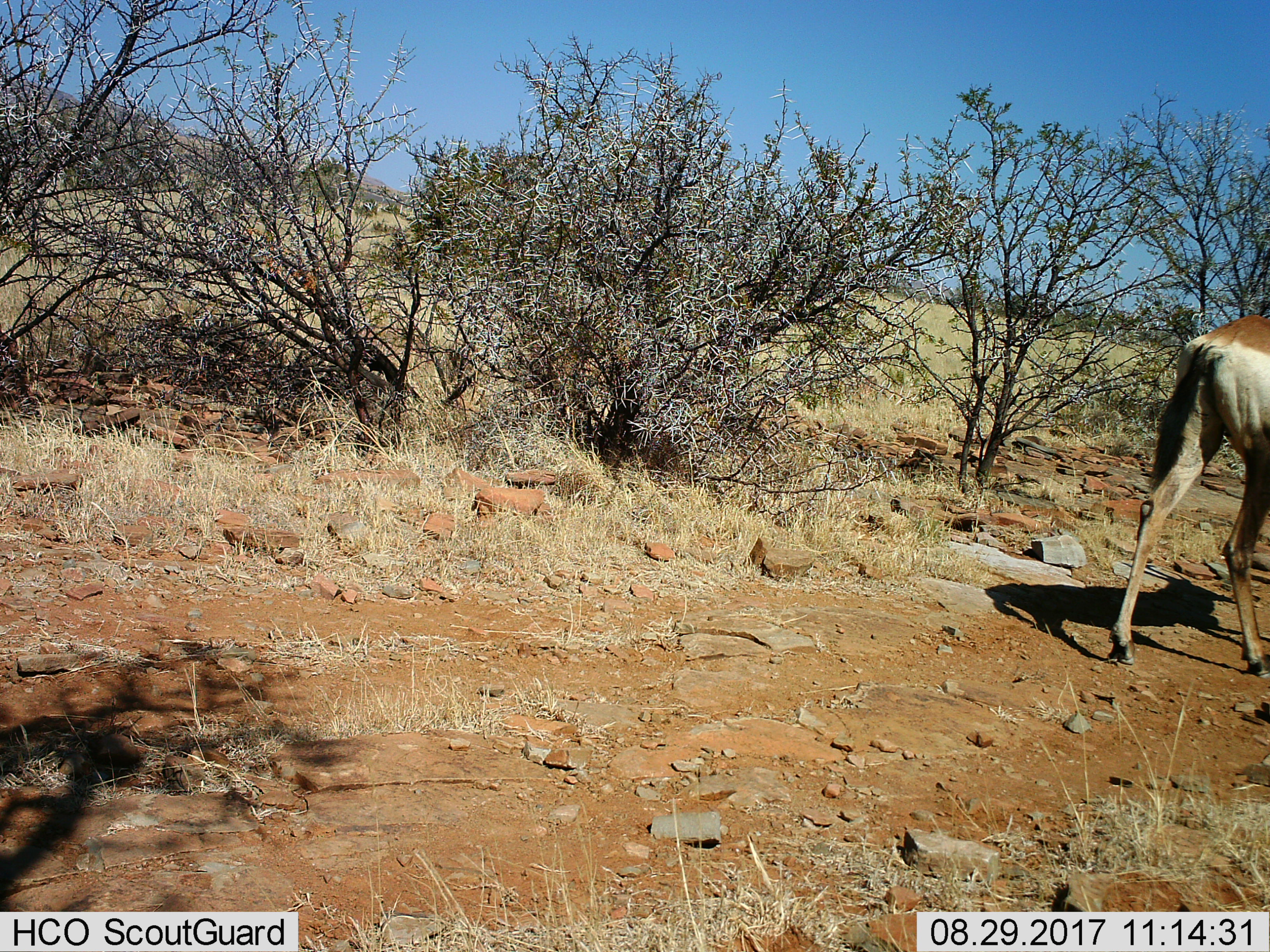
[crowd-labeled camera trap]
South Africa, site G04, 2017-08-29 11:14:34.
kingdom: Animalia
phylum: Chordata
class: Mammalia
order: Artiodactyla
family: Bovidae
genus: Alcelaphus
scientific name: Alcelaphus buselaphus caama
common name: red hartebeest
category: hartebeestred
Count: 1.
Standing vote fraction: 0%.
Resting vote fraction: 0%.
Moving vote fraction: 100%.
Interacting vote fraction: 0%.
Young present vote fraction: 0%.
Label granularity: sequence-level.